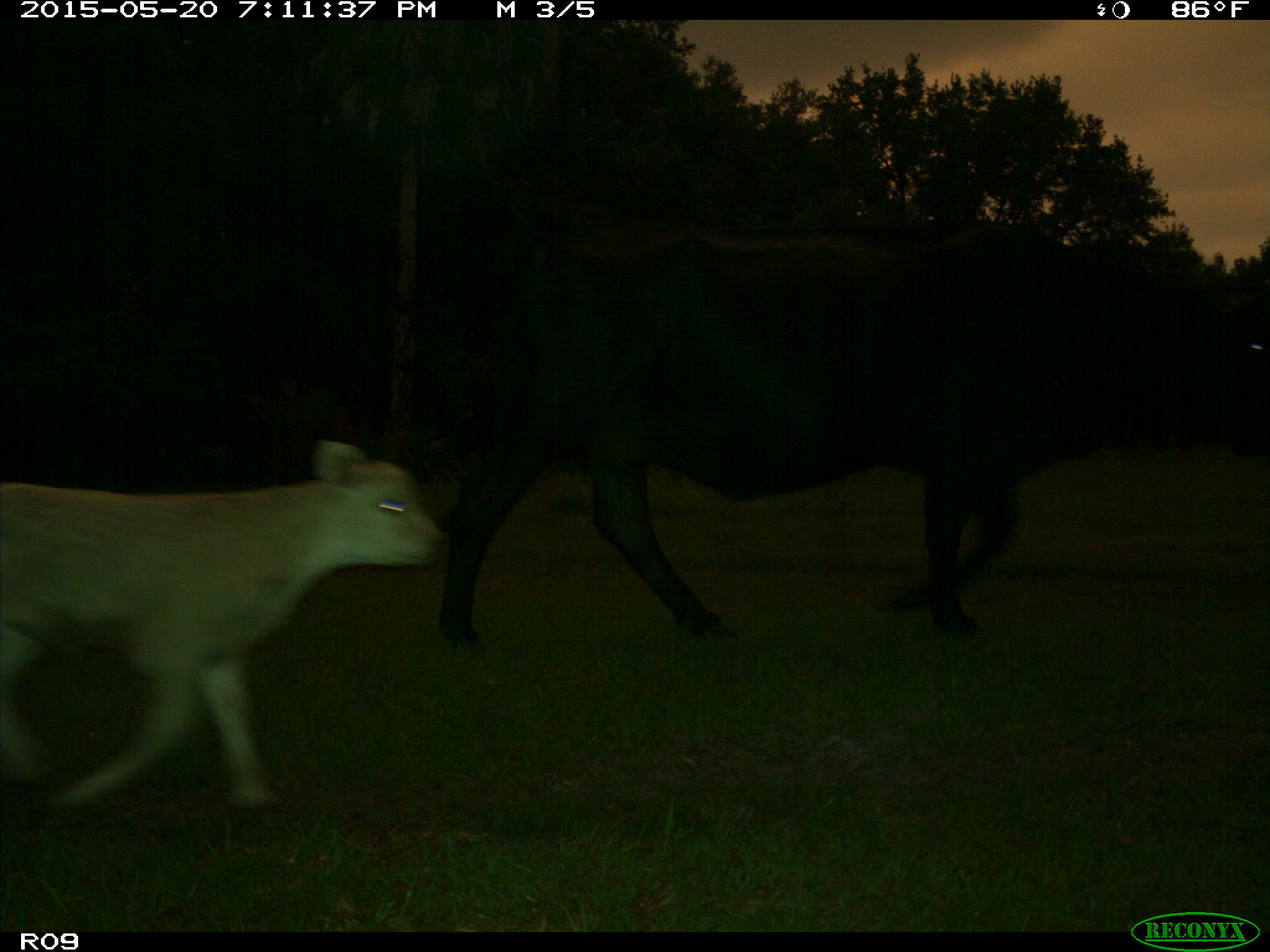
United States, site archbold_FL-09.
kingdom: Animalia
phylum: Chordata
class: Mammalia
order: Artiodactyla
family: Bovidae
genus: Bos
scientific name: Bos taurus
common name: domestic cow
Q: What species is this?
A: Bos taurus (domestic cow).